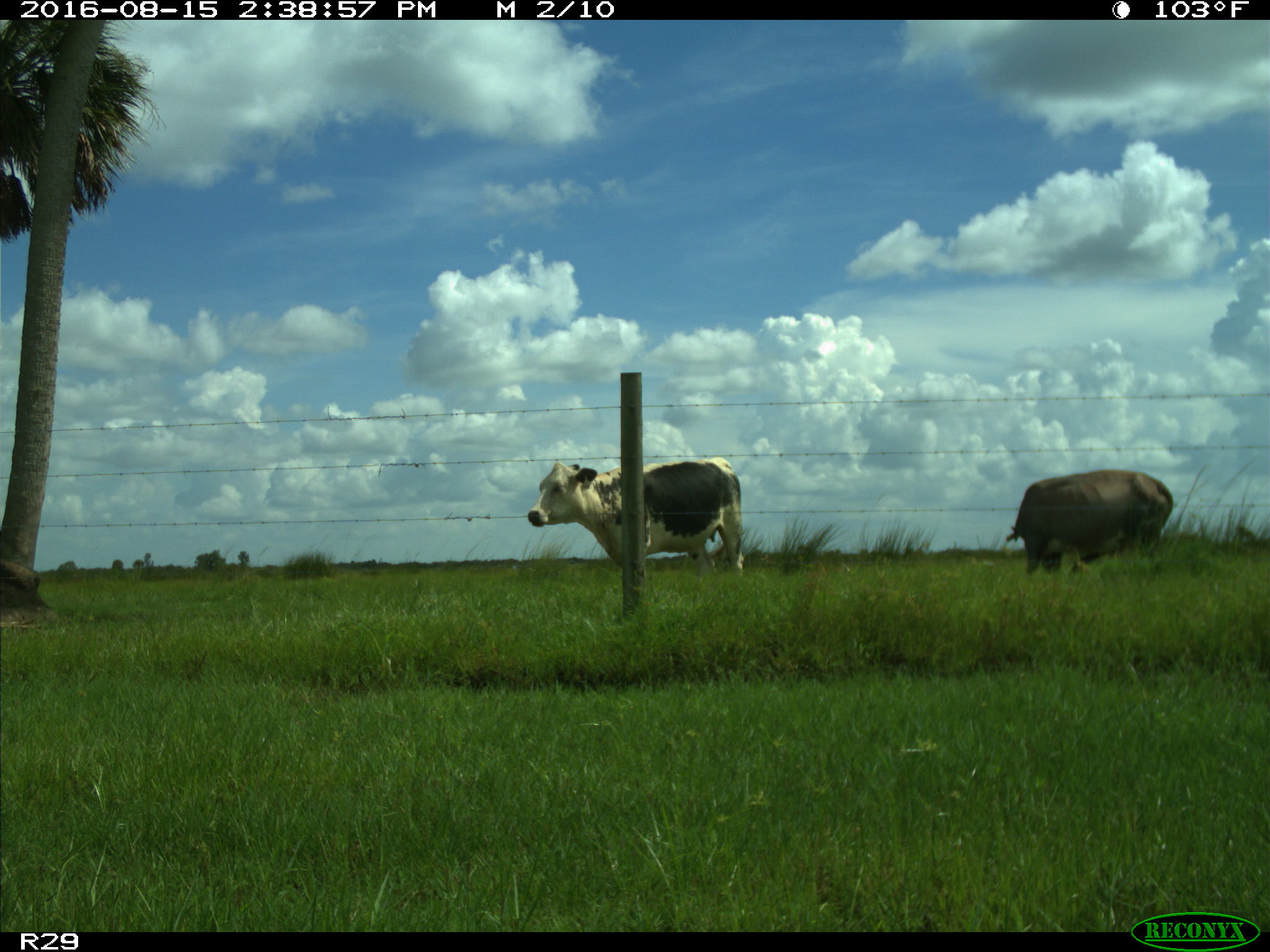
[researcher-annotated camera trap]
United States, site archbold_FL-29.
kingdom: Animalia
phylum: Chordata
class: Mammalia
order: Artiodactyla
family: Bovidae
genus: Bos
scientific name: Bos taurus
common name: domestic cow